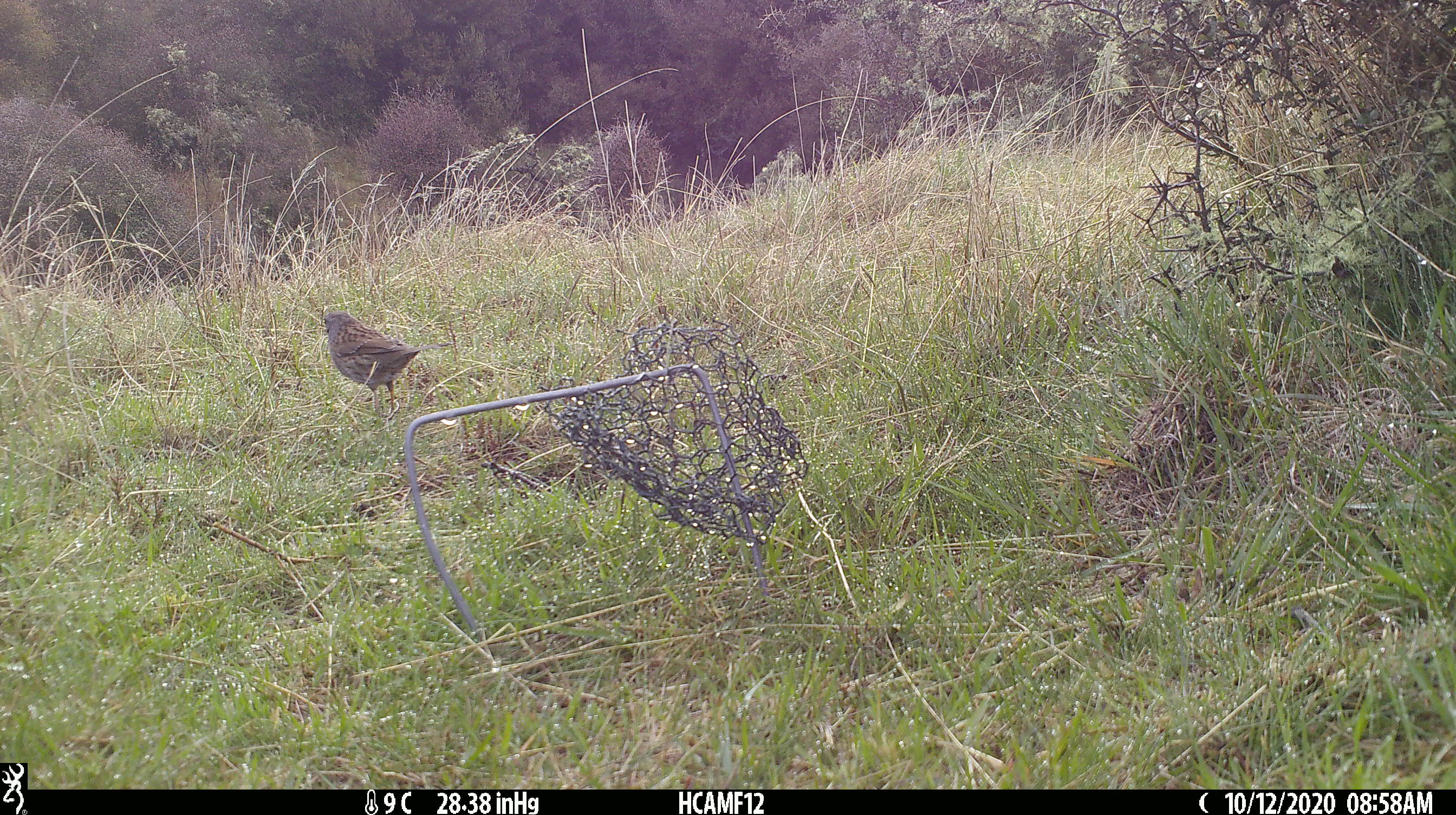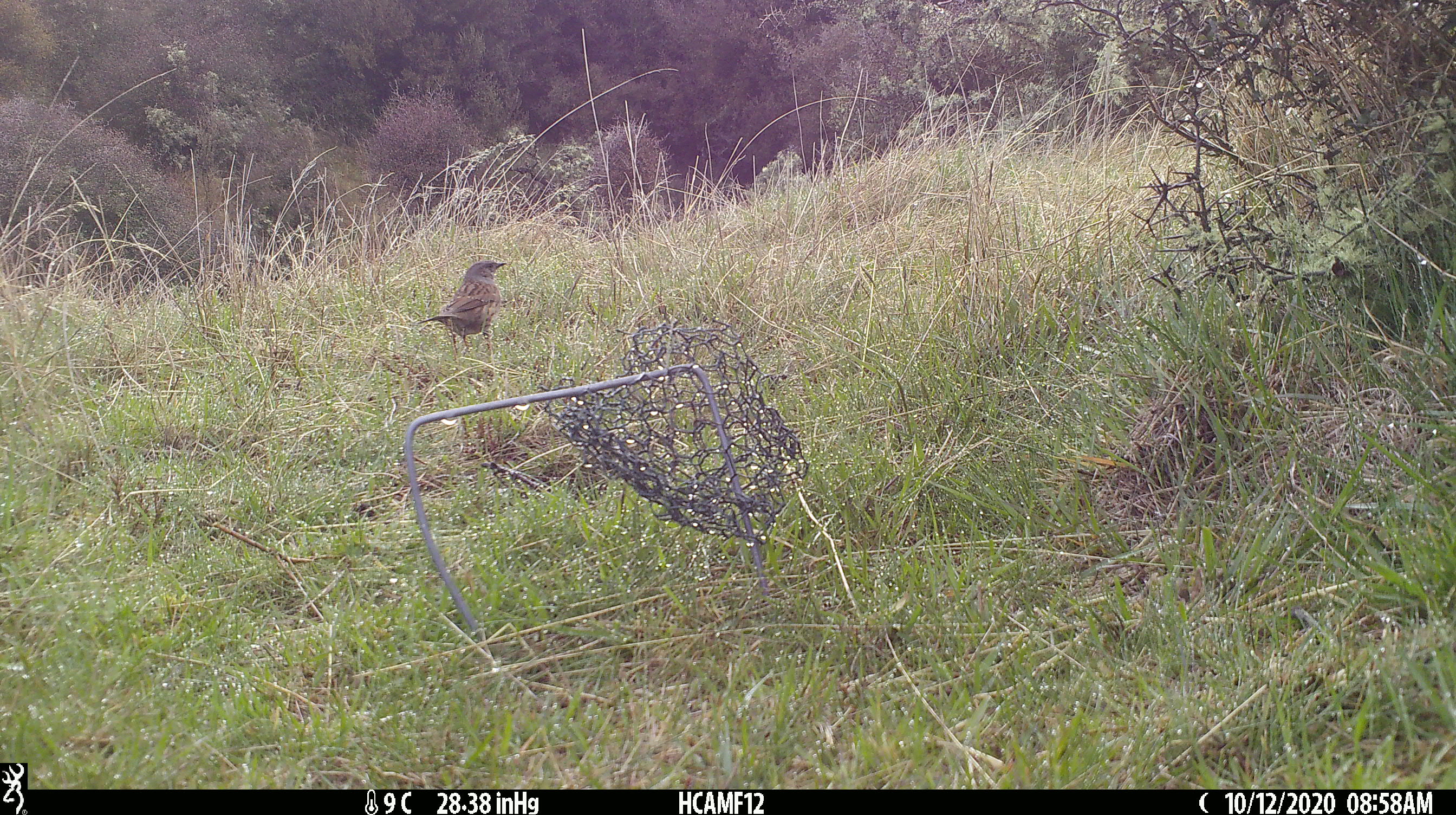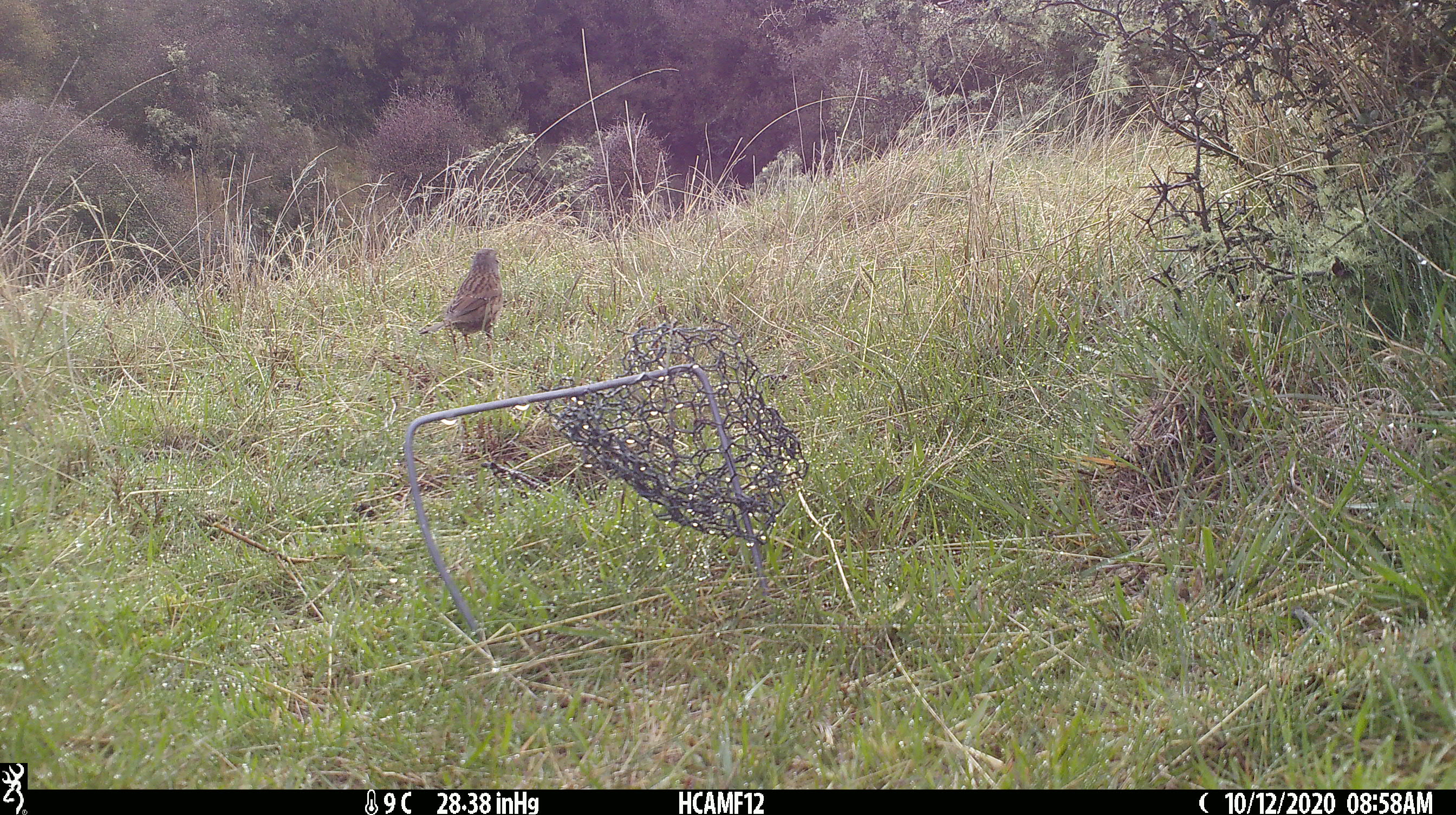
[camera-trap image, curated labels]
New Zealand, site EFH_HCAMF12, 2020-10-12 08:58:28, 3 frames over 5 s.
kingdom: Animalia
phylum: Chordata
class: Aves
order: Passeriformes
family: Prunellidae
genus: Prunella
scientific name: Prunella modularis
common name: dunnock